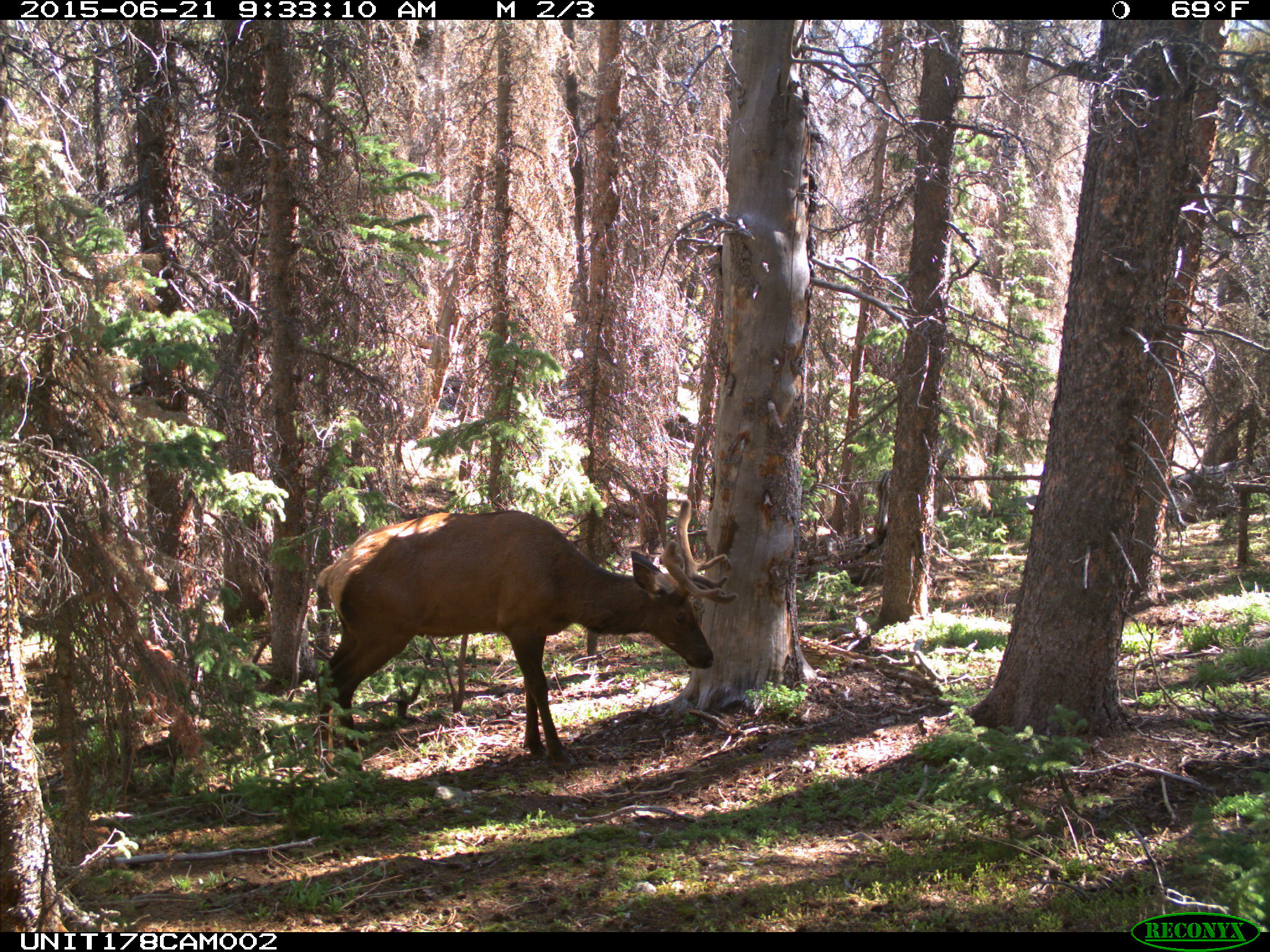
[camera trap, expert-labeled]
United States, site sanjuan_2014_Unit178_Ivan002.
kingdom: Animalia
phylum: Chordata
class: Mammalia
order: Artiodactyla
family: Cervidae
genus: Cervus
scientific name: Cervus elaphus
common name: red deer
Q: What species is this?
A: Cervus elaphus (red deer).